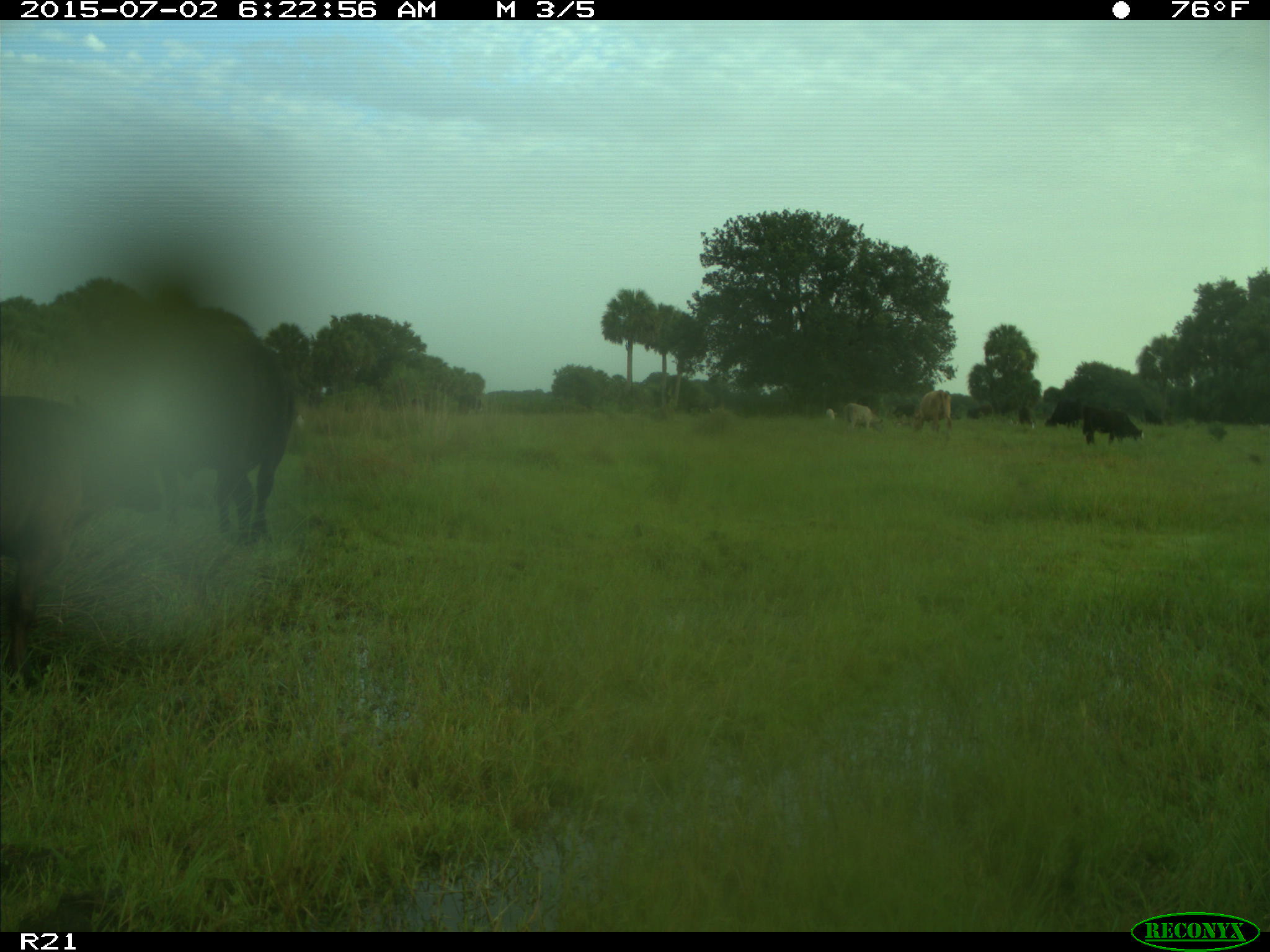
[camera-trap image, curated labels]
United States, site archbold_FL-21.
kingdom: Animalia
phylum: Chordata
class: Mammalia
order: Artiodactyla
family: Bovidae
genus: Bos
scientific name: Bos taurus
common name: domestic cow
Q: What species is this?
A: Bos taurus (domestic cow).